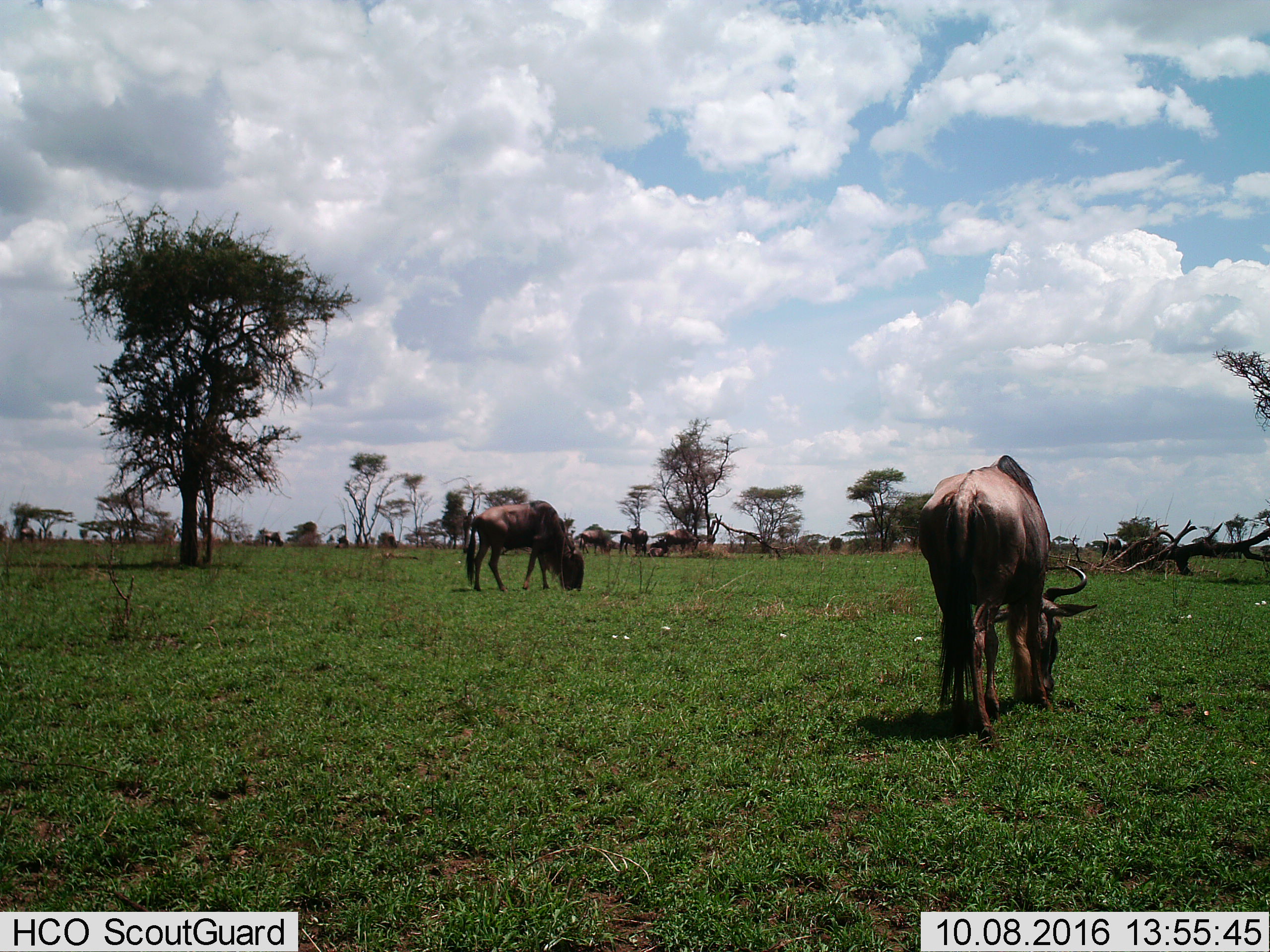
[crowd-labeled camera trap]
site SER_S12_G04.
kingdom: Animalia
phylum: Chordata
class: Mammalia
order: Artiodactyla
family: Bovidae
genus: Connochaetes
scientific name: Connochaetes taurinus taurinus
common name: blue wildebeest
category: wildebeestblue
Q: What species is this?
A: Wildebeestblue (blue wildebeest) (Connochaetes taurinus taurinus).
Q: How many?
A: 5.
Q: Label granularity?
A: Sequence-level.